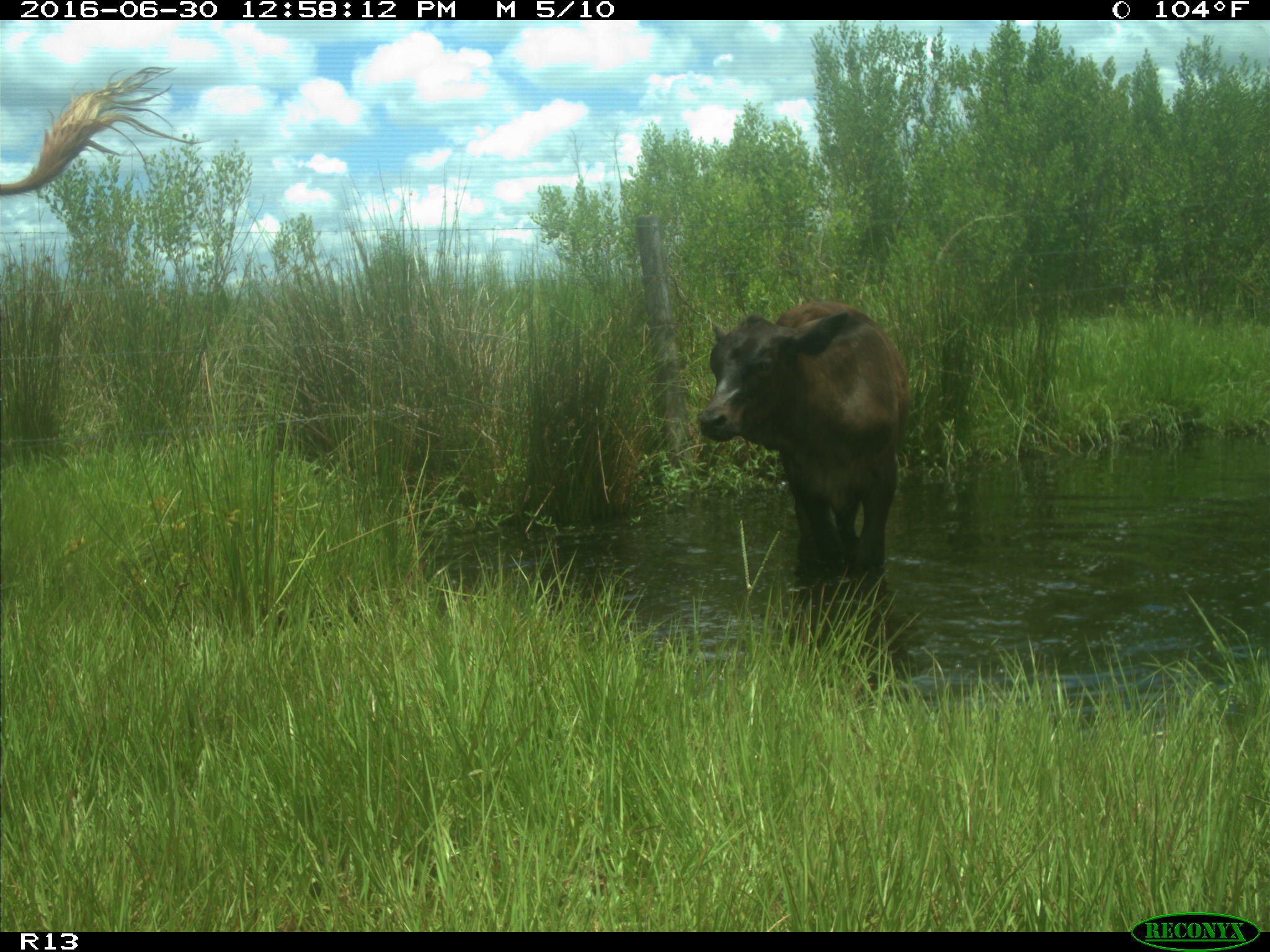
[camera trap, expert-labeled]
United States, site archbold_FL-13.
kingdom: Animalia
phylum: Chordata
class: Mammalia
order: Artiodactyla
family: Bovidae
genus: Bos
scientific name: Bos taurus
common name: domestic cow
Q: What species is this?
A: Bos taurus (domestic cow).